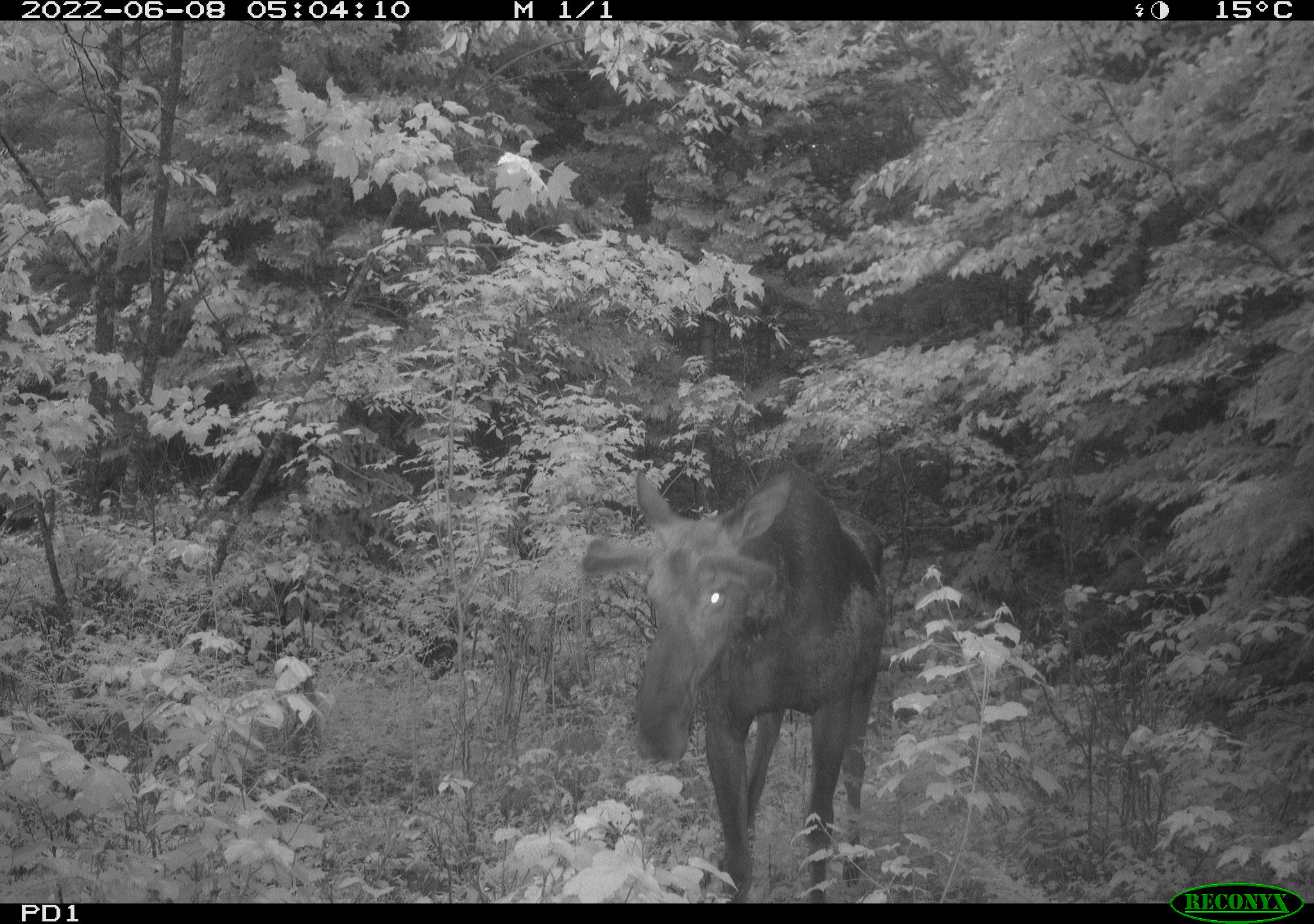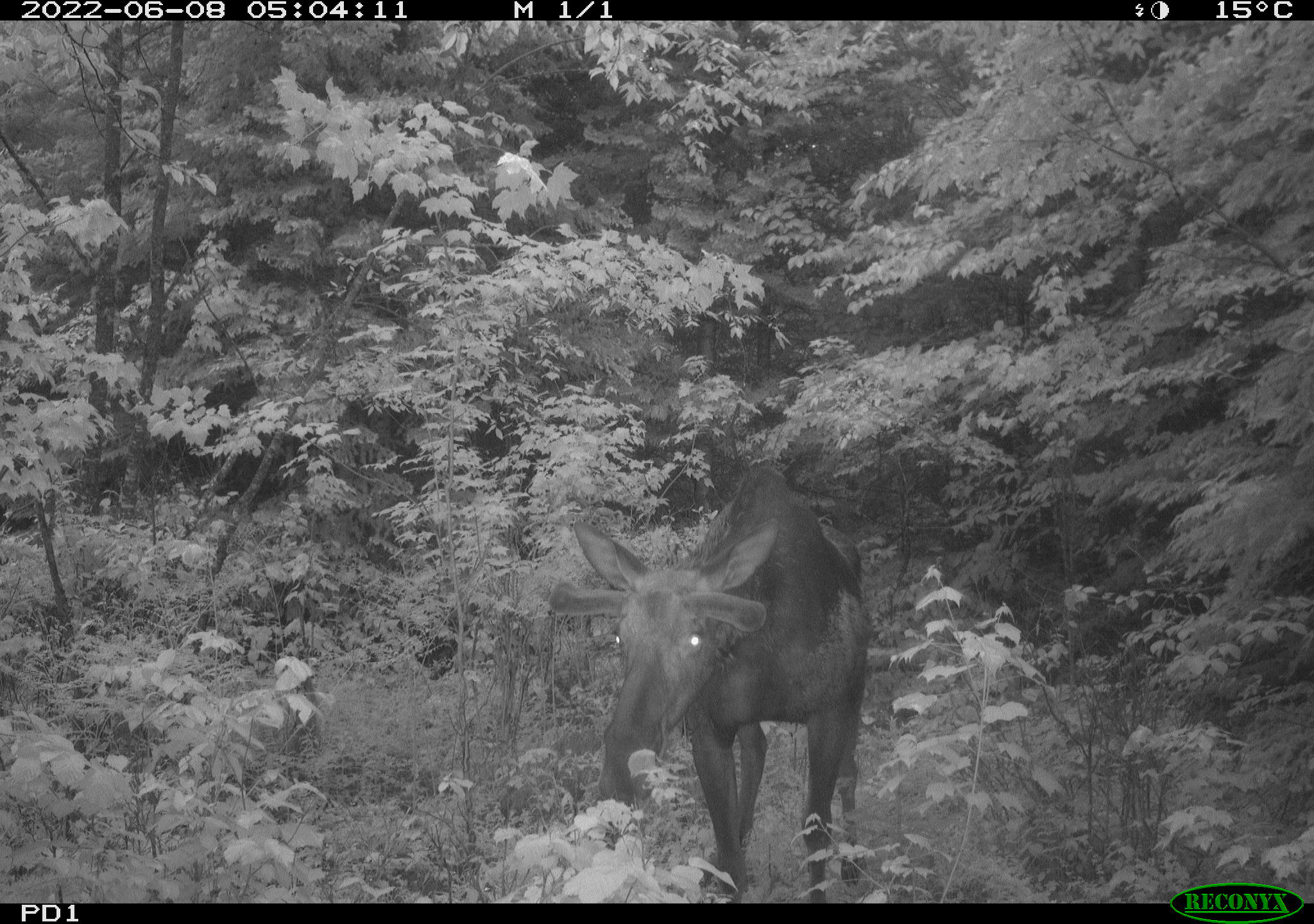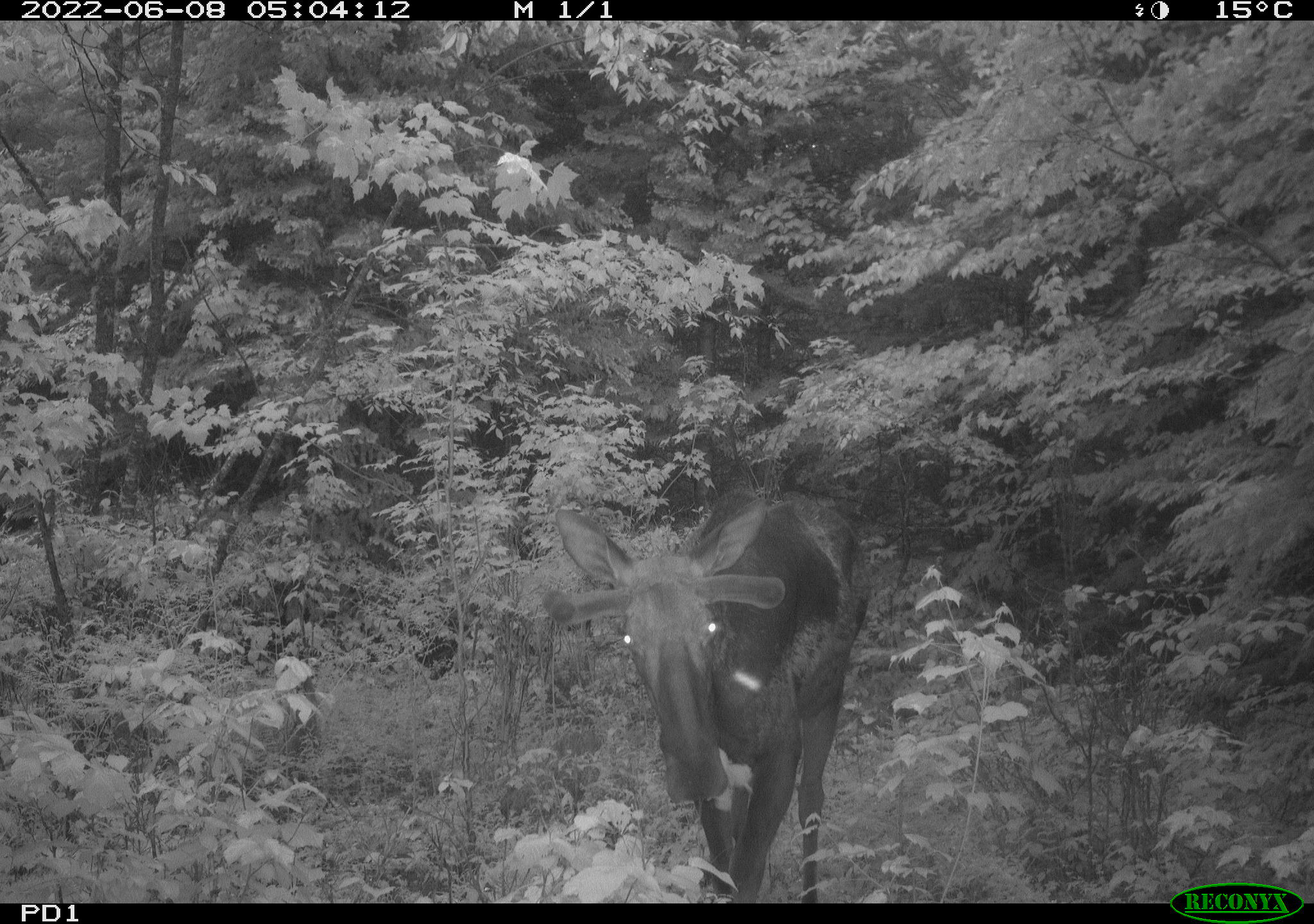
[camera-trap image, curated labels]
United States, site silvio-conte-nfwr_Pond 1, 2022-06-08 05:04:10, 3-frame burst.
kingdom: Animalia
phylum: Chordata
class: Mammalia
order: Artiodactyla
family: Cervidae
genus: Alces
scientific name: Alces alces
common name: moose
Moose (Alces alces).